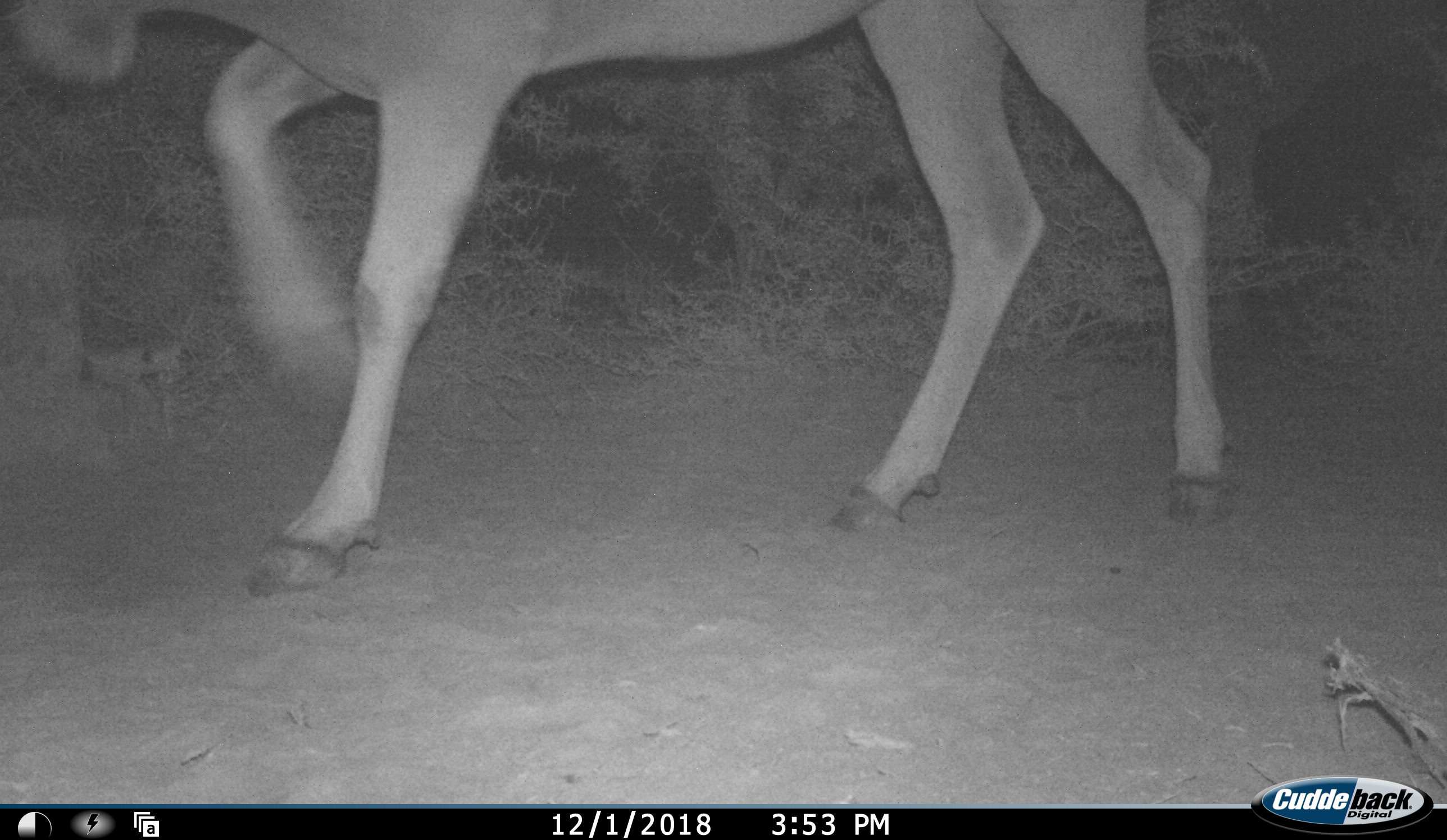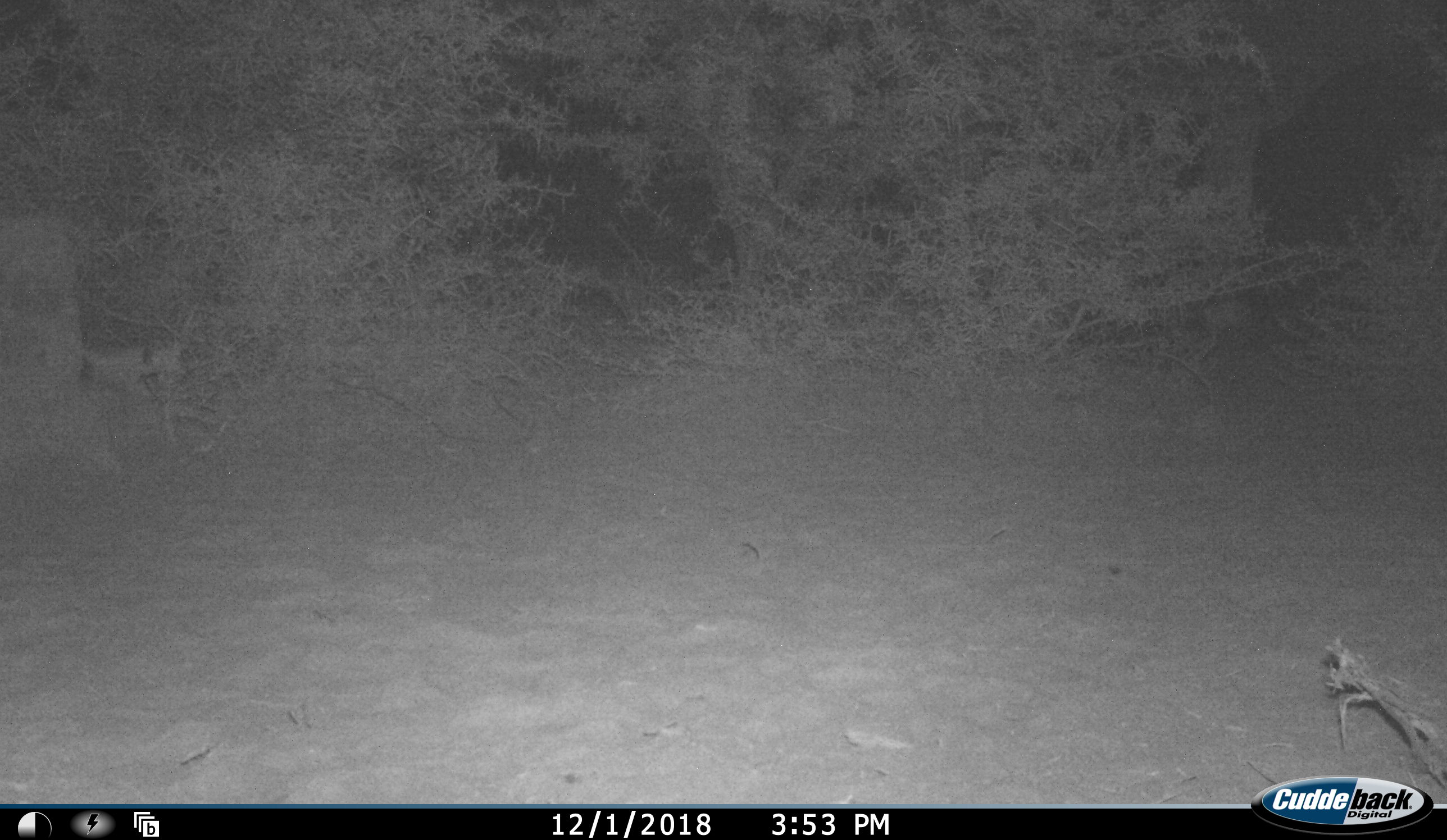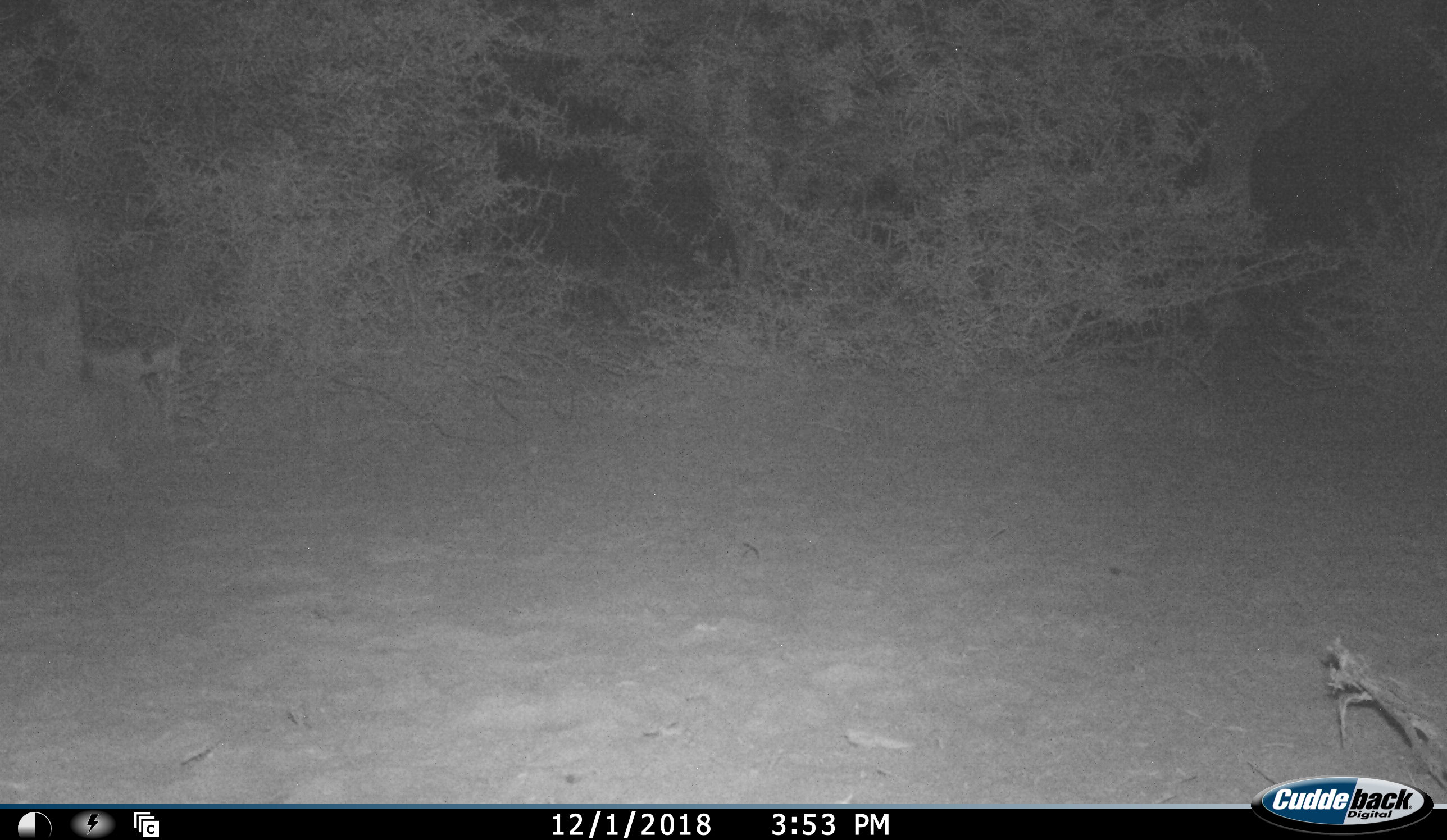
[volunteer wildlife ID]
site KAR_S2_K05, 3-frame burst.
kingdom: Animalia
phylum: Chordata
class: Mammalia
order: Artiodactyla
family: Bovidae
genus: Tragelaphus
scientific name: Tragelaphus oryx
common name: eland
Eland (Tragelaphus oryx), count 1. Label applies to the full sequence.